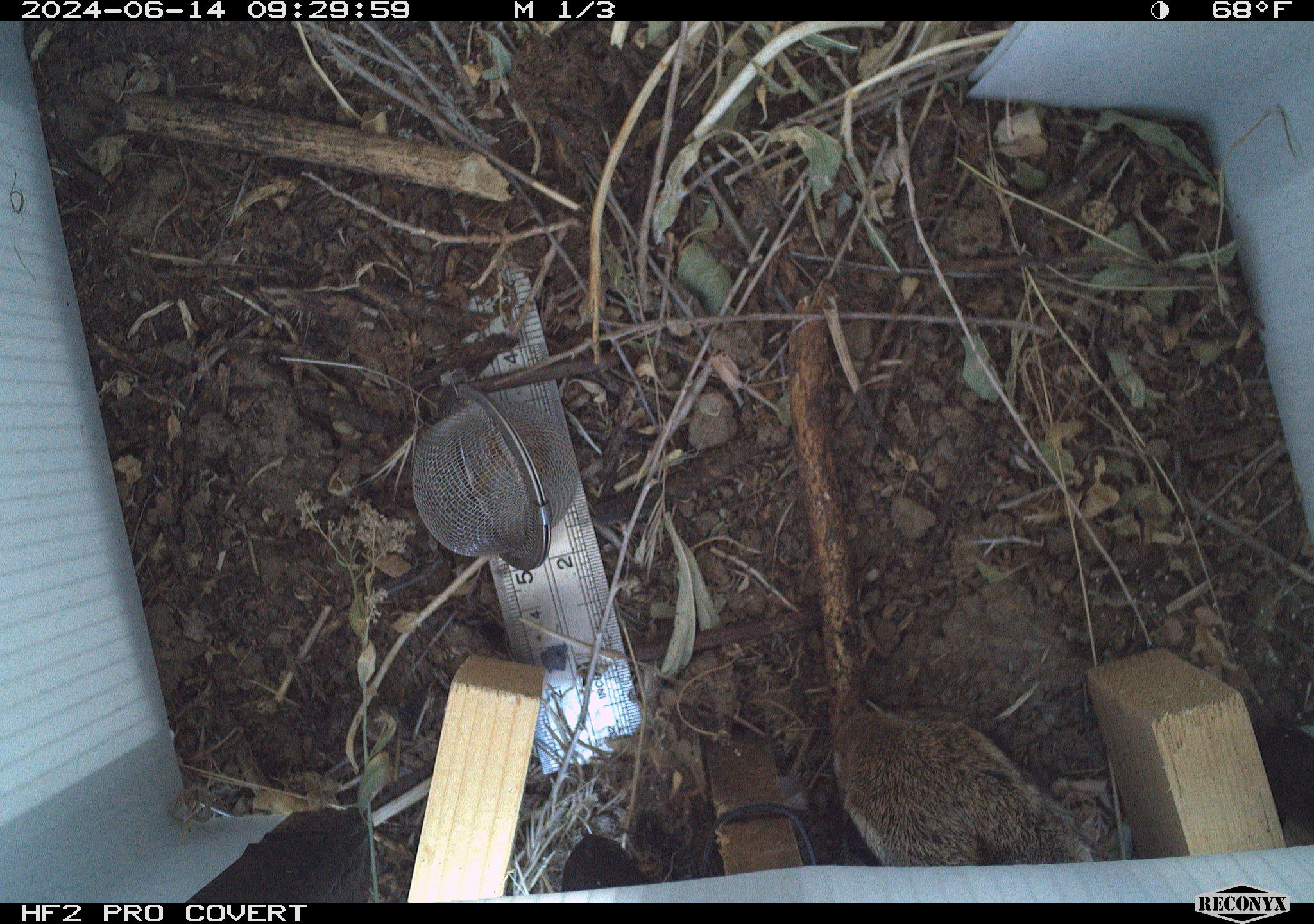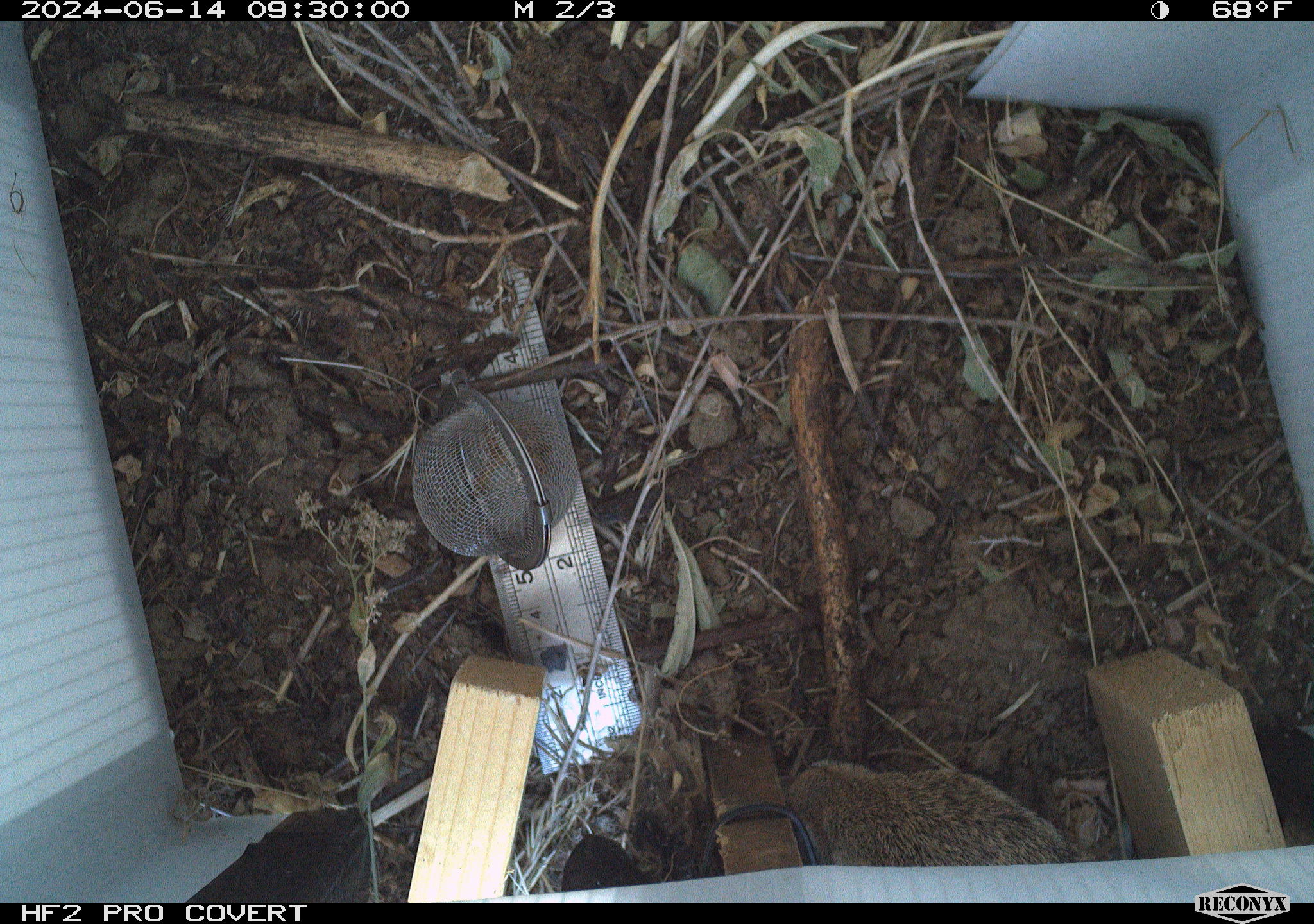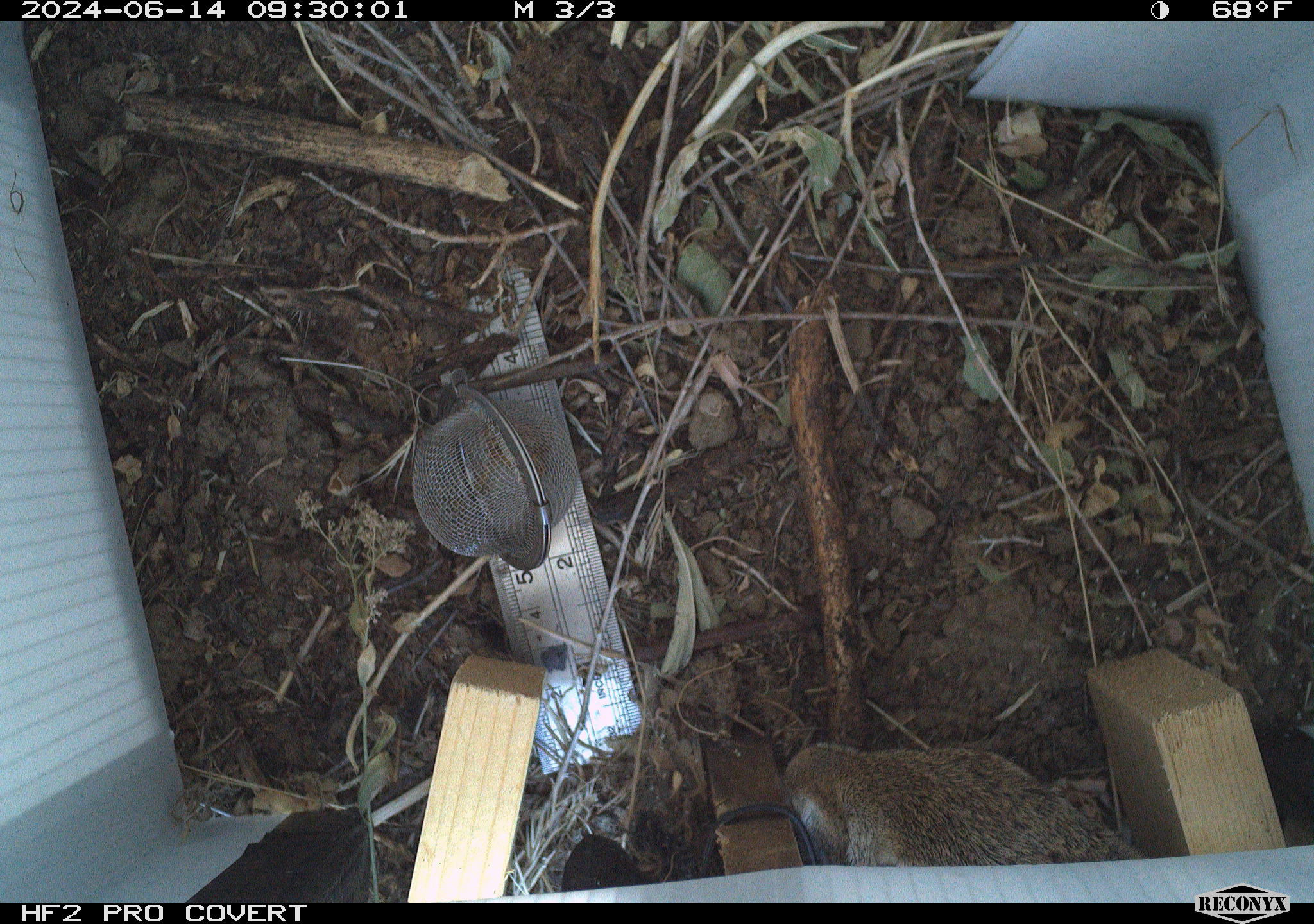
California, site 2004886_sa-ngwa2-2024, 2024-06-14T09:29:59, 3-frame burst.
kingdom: Animalia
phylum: Chordata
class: Mammalia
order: Lagomorpha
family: Leporidae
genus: Sylvilagus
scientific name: Sylvilagus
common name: cottontail rabbits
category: sylvilagus species